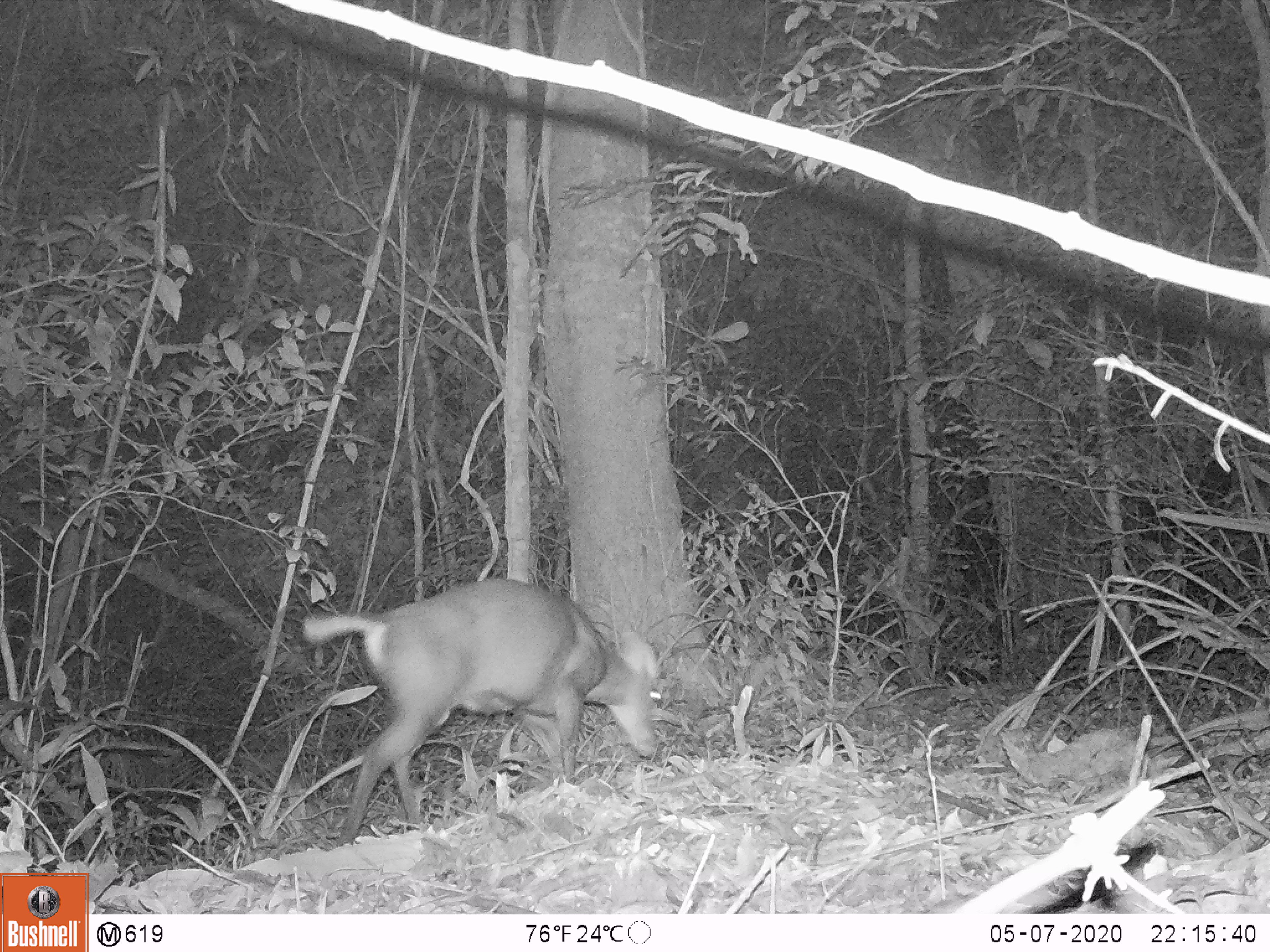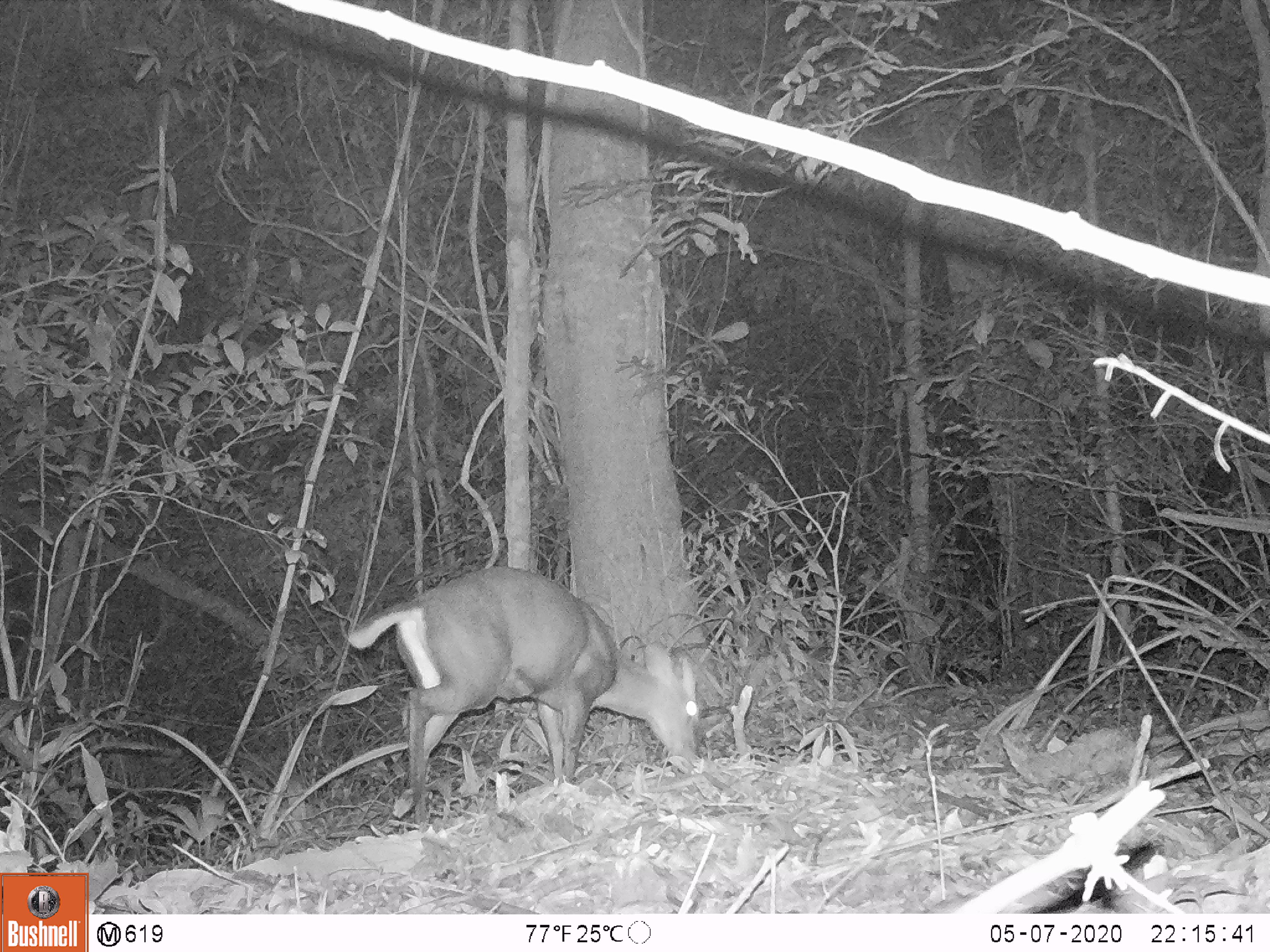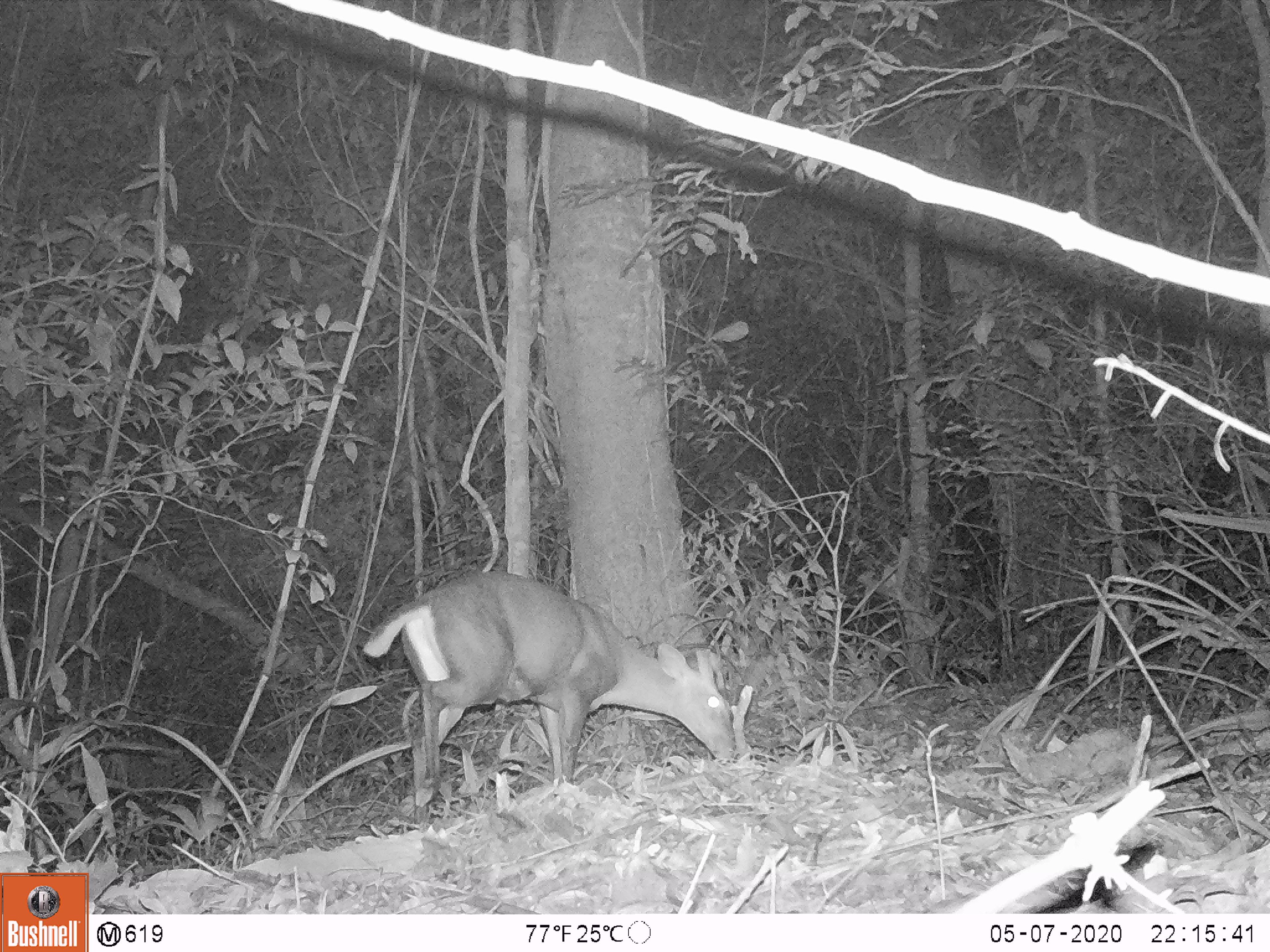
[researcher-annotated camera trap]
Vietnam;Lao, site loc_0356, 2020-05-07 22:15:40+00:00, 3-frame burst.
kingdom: Animalia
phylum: Chordata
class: Mammalia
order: Artiodactyla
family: Cervidae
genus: Muntiacus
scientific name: Muntiacus rooseveltorum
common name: roosevelt's muntjac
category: roosevelts muntjac group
Roosevelts muntjac group (roosevelt's muntjac) (Muntiacus rooseveltorum). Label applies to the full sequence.